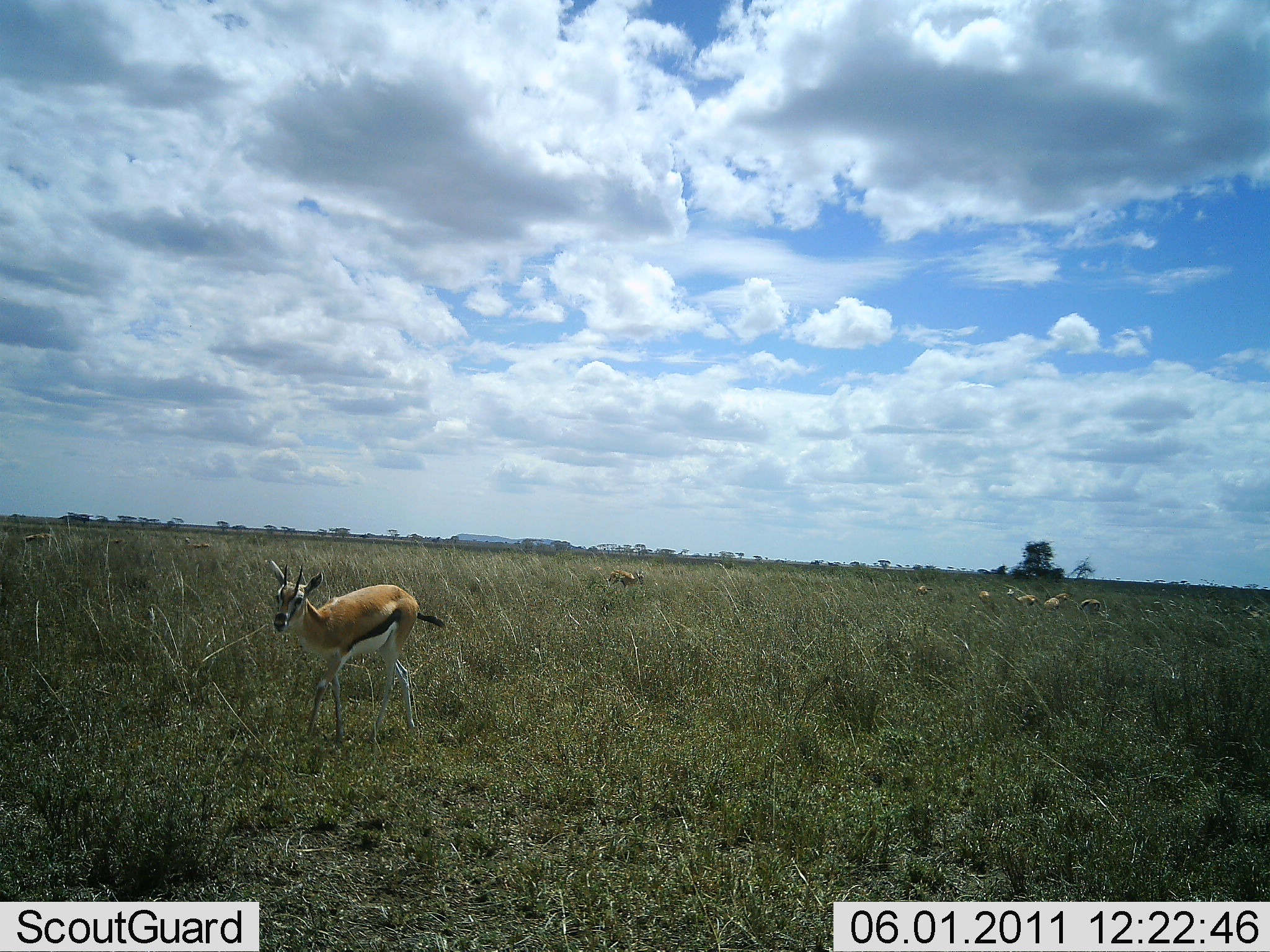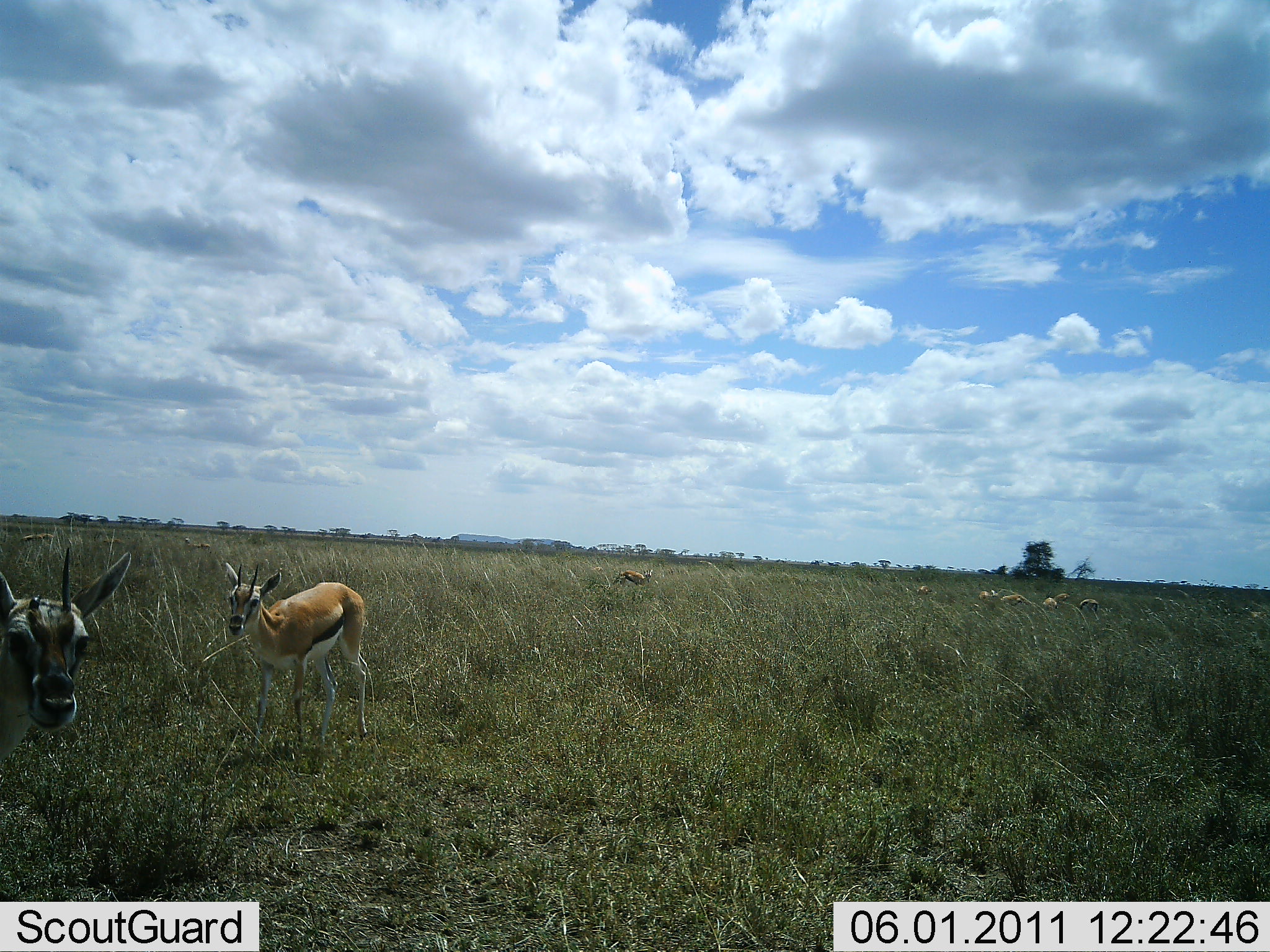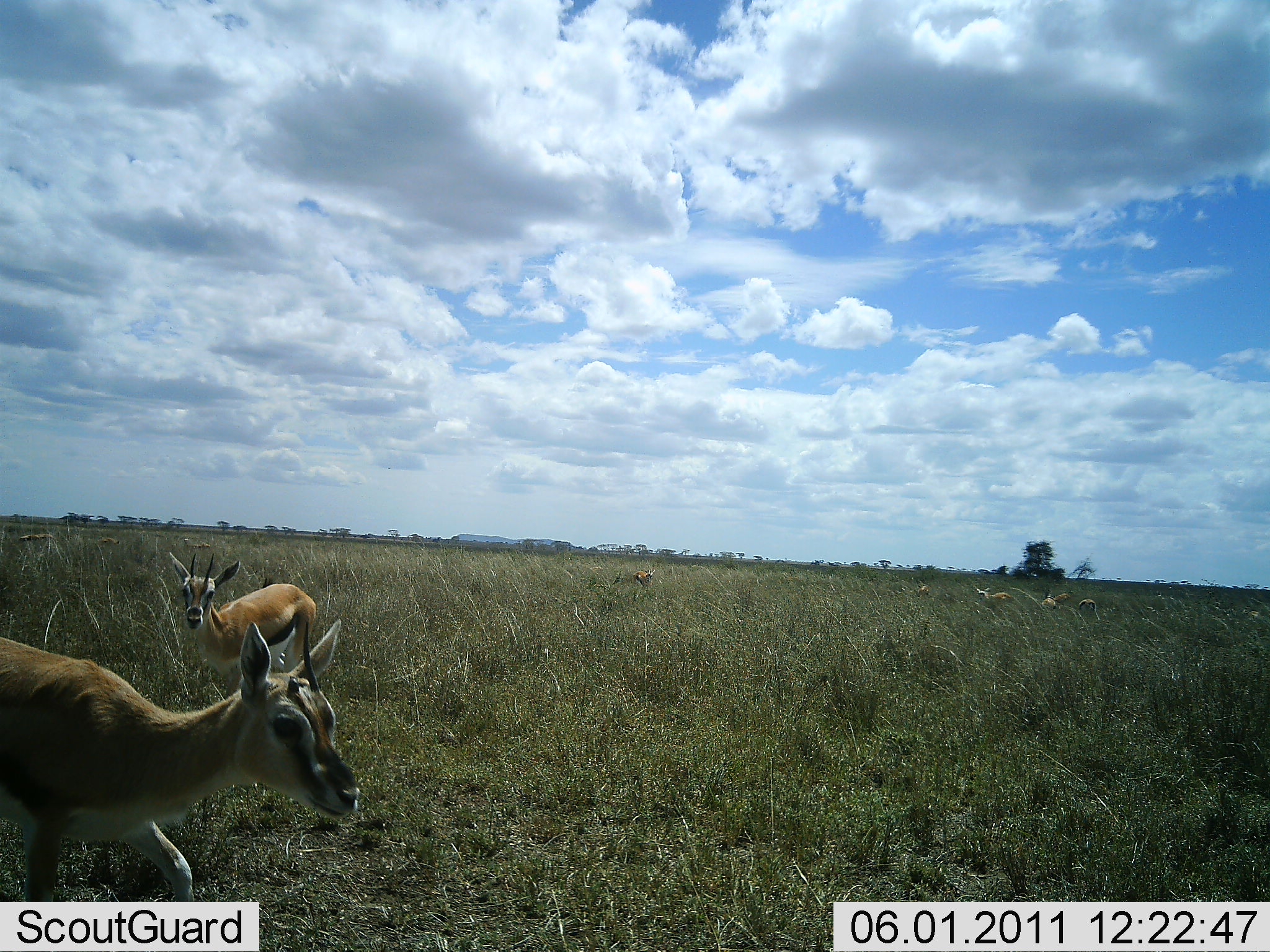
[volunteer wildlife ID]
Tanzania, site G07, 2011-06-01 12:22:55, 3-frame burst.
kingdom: Animalia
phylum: Chordata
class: Mammalia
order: Artiodactyla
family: Bovidae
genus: Eudorcas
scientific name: Eudorcas thomsonii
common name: thomson's gazelle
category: gazellethomsons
Gazellethomsons (thomson's gazelle) (Eudorcas thomsonii), count 11-50. Behavior (volunteer vote fractions): standing 80%, resting 20%, moving 60%, interacting 10%. Young present (vote fraction): 10%. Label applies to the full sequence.